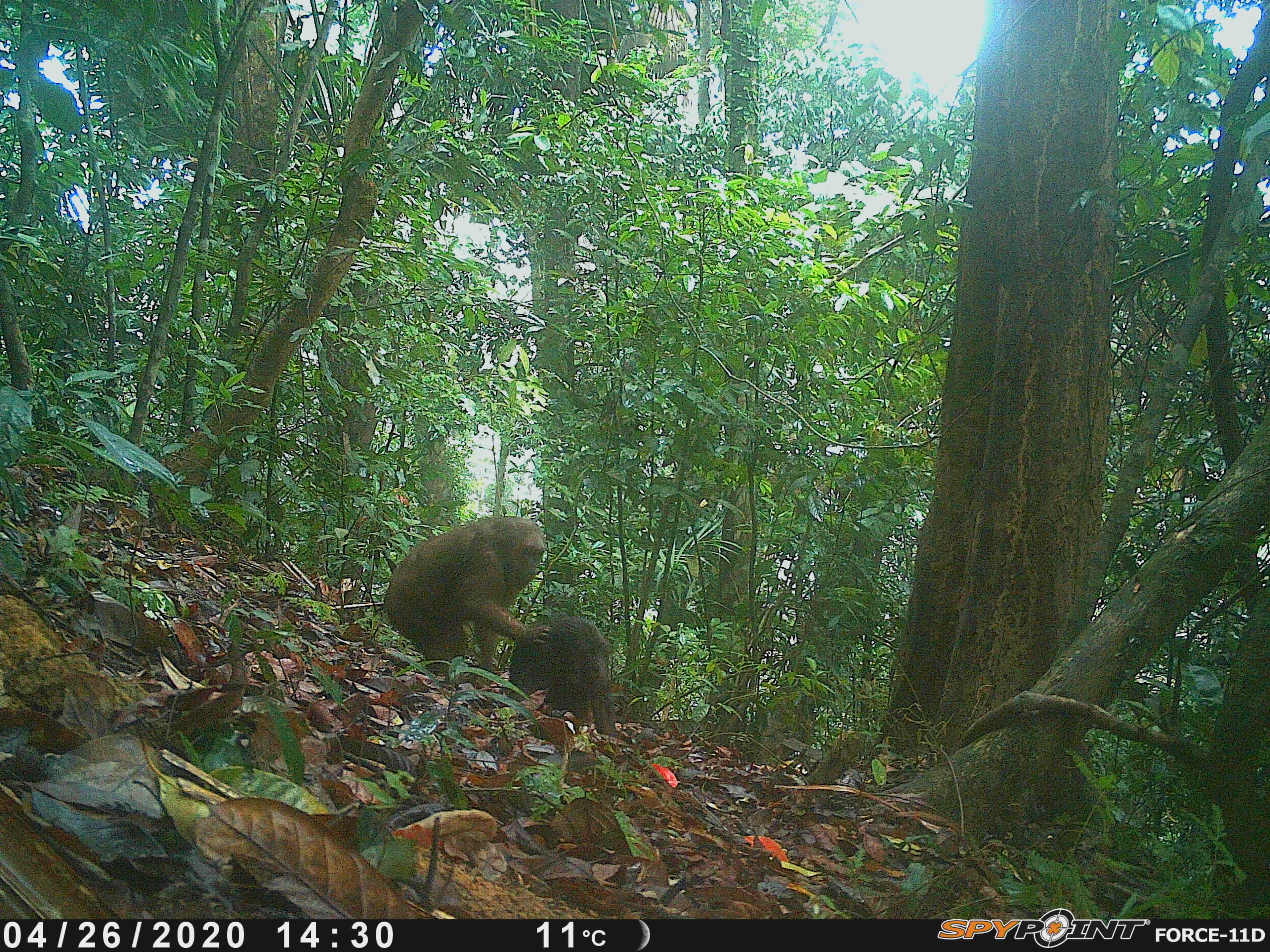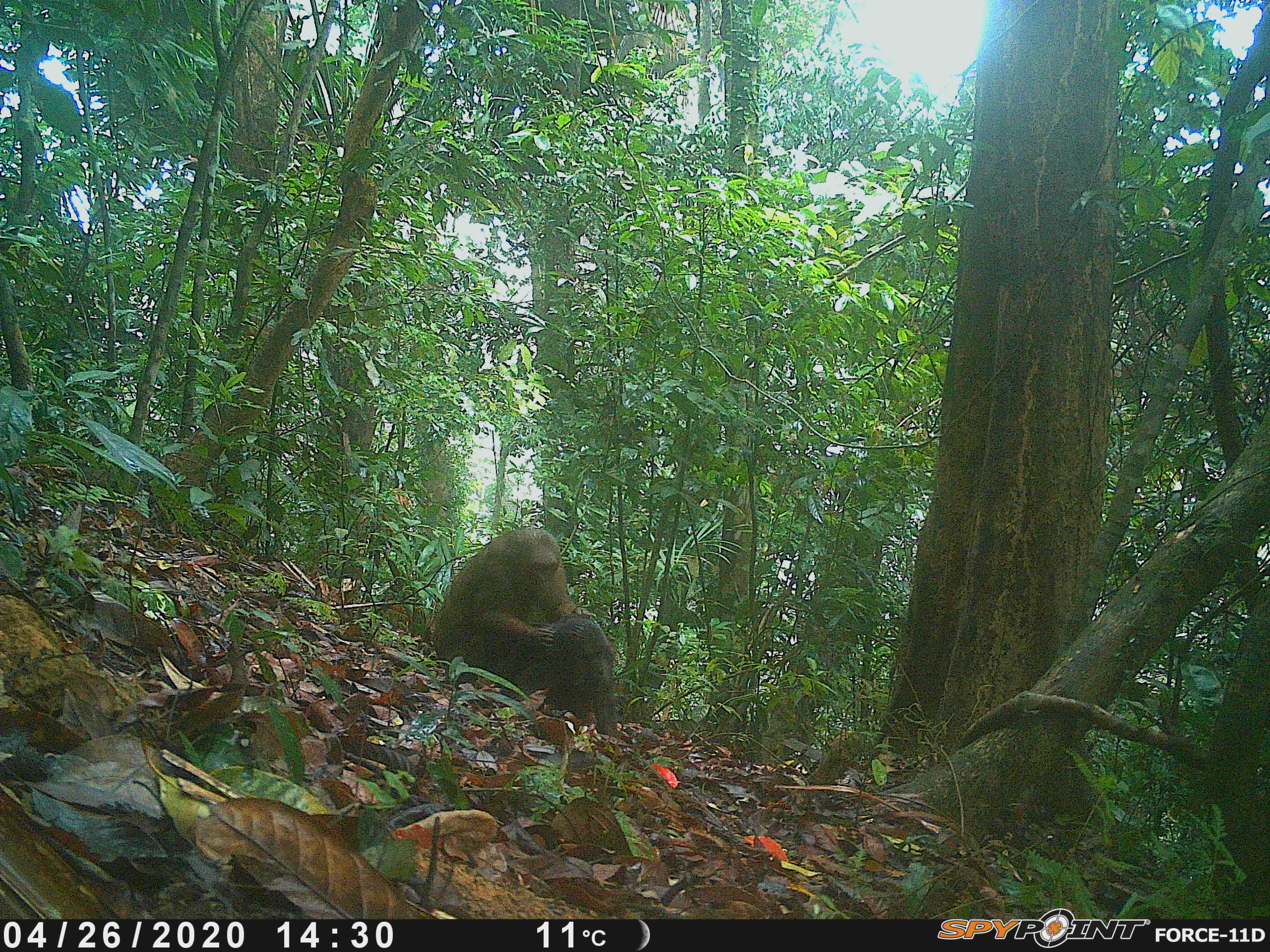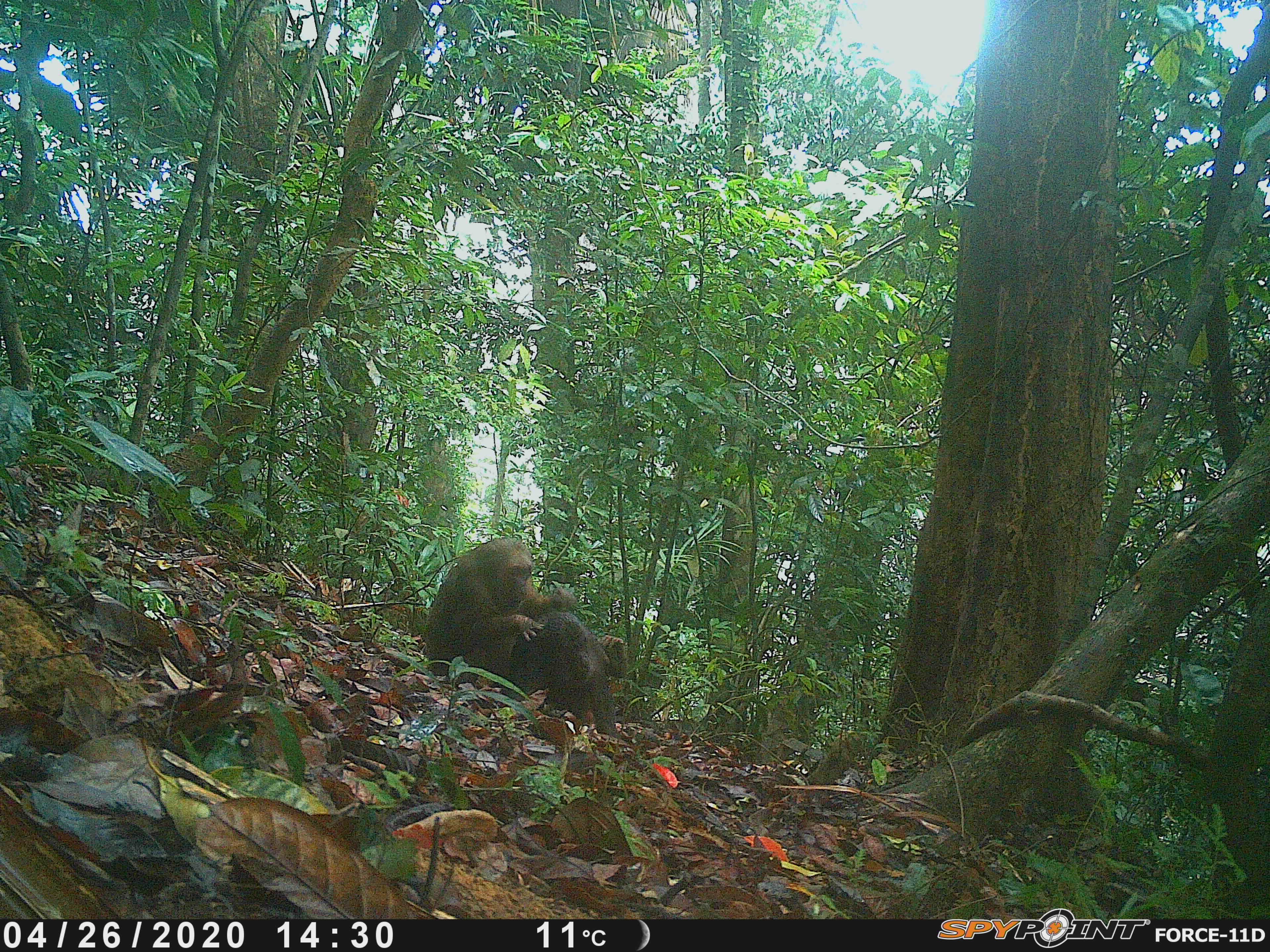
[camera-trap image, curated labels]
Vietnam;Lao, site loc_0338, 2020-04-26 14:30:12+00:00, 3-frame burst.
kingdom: Animalia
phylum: Chordata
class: Mammalia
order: Primates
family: Cercopithecidae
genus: Macaca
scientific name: Macaca arctoides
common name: stump-tailed macaque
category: stump tailed macaque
Stump tailed macaque (stump-tailed macaque) (Macaca arctoides). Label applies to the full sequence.